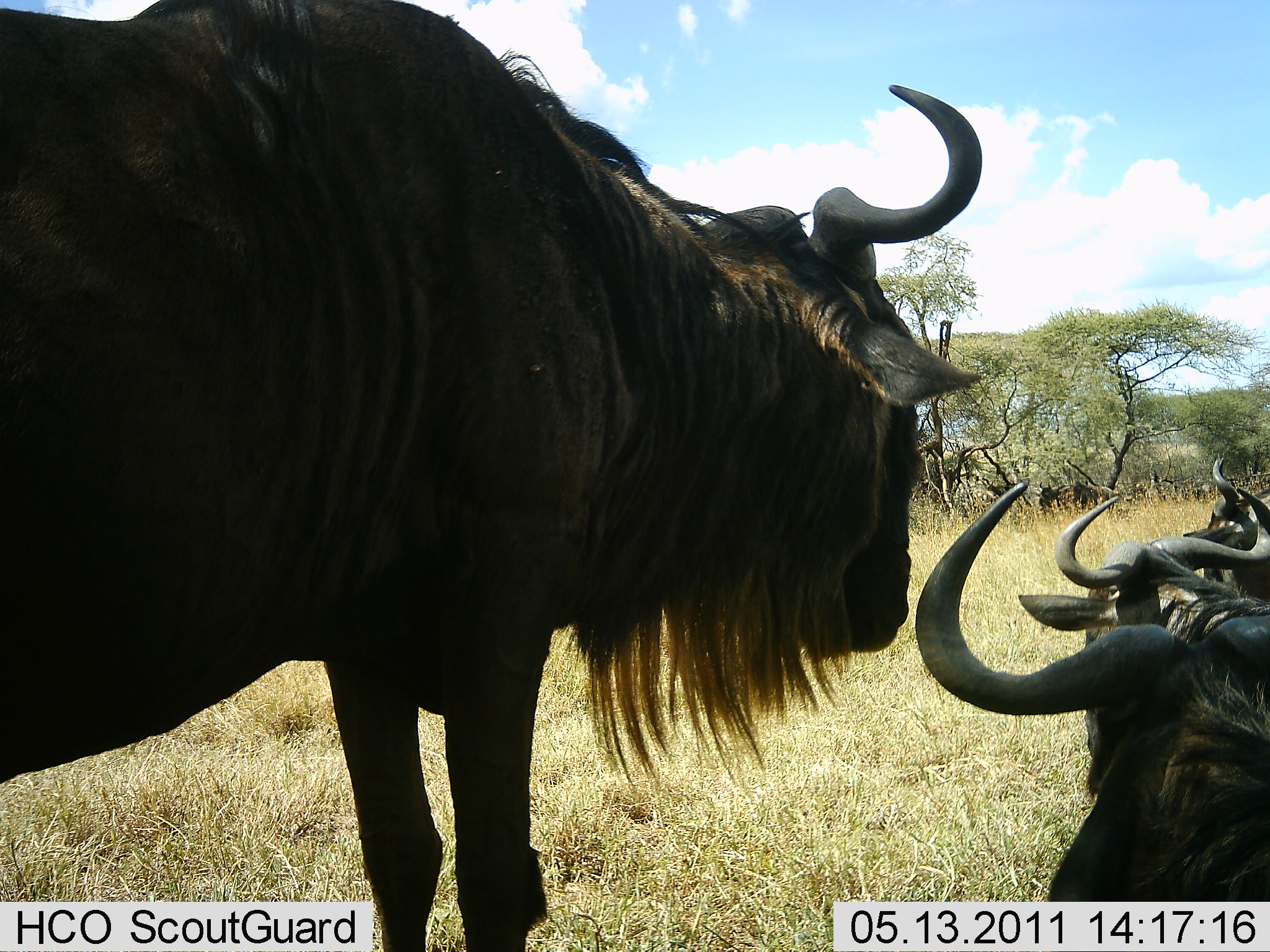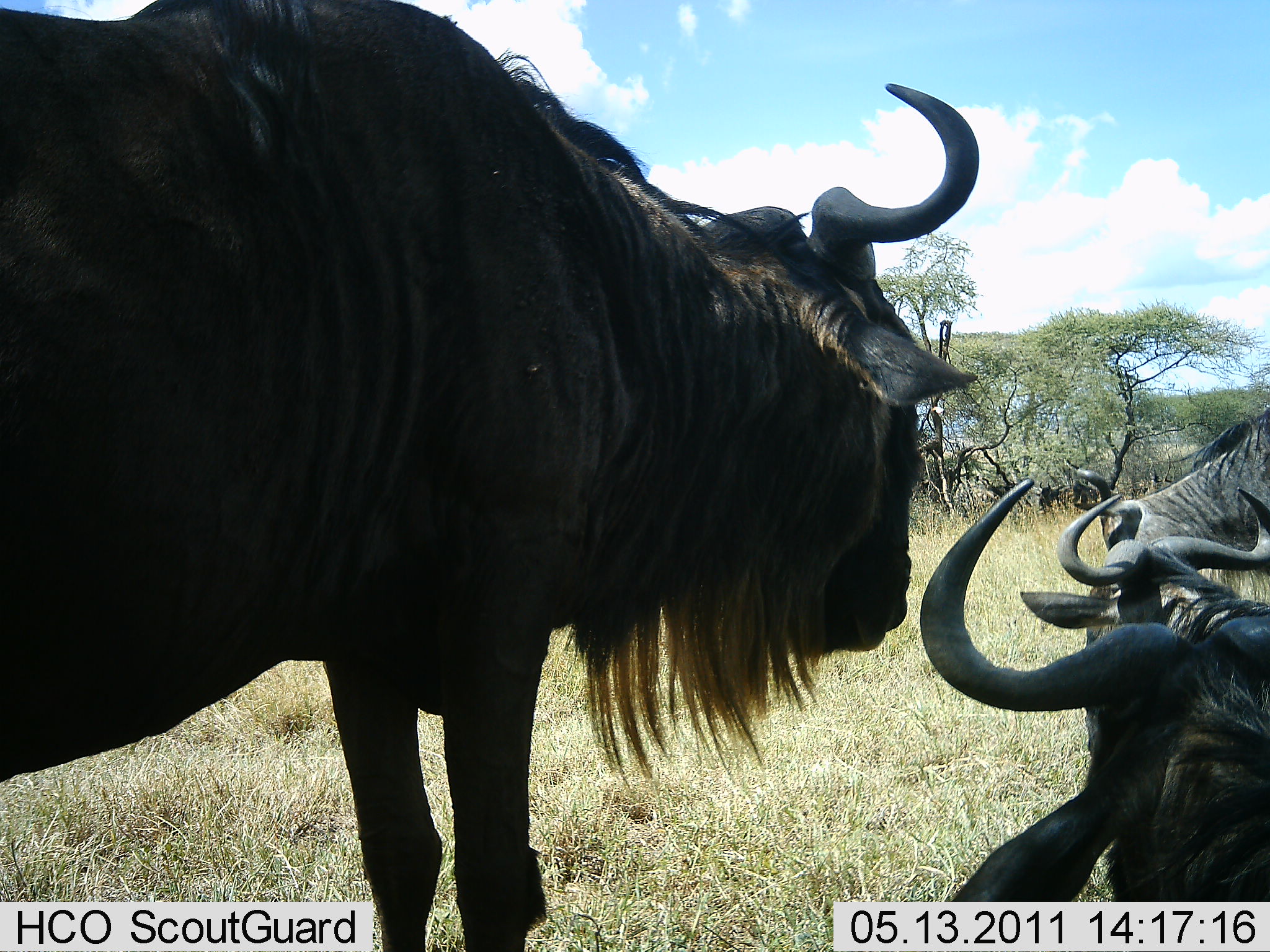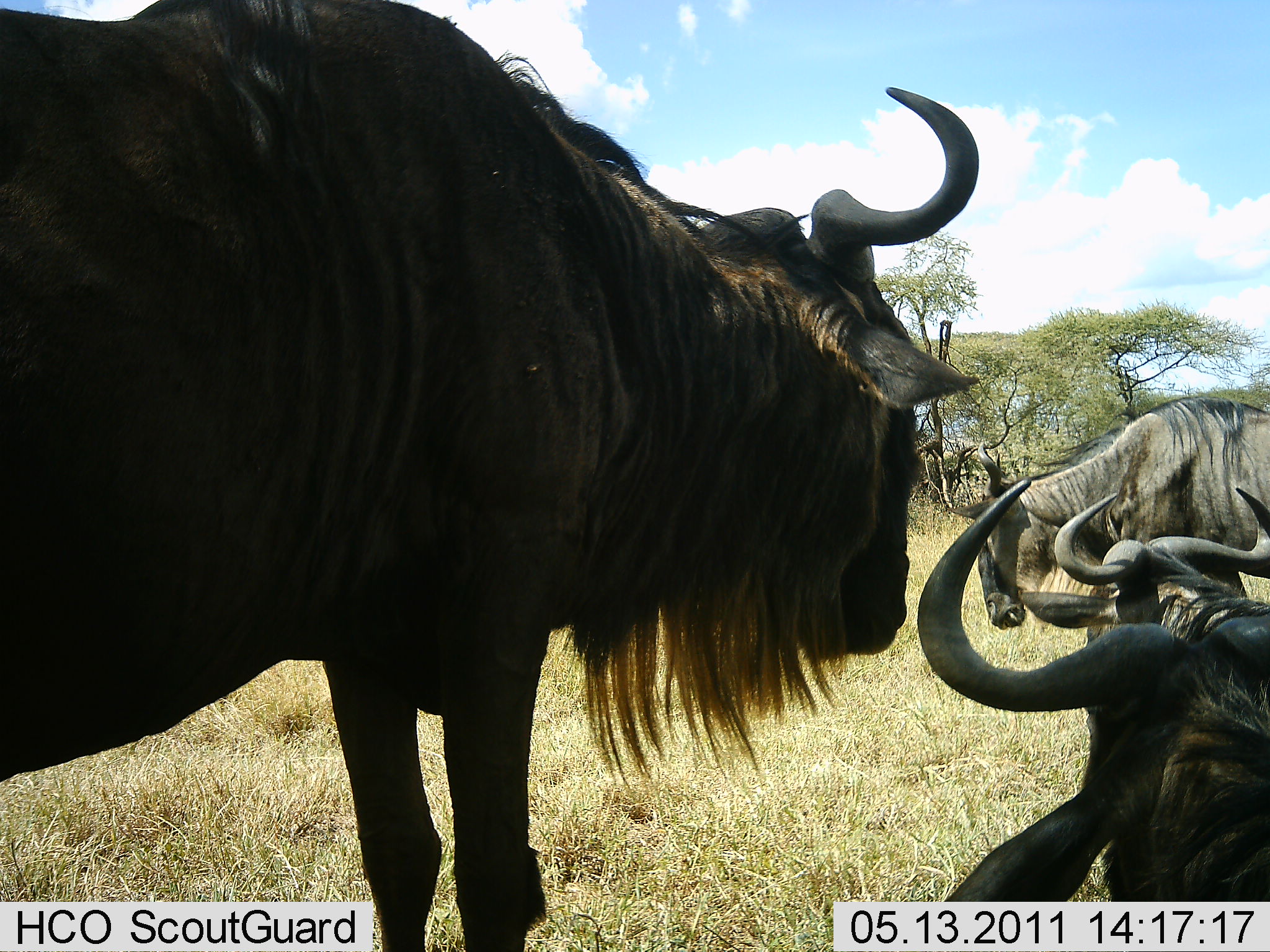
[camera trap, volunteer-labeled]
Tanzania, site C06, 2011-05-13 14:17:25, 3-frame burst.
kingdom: Animalia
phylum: Chordata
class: Mammalia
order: Artiodactyla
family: Bovidae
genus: Connochaetes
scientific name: Connochaetes taurinus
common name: blue wildebeest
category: wildebeest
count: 4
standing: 75%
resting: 50%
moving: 33%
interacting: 8%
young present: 0%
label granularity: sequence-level